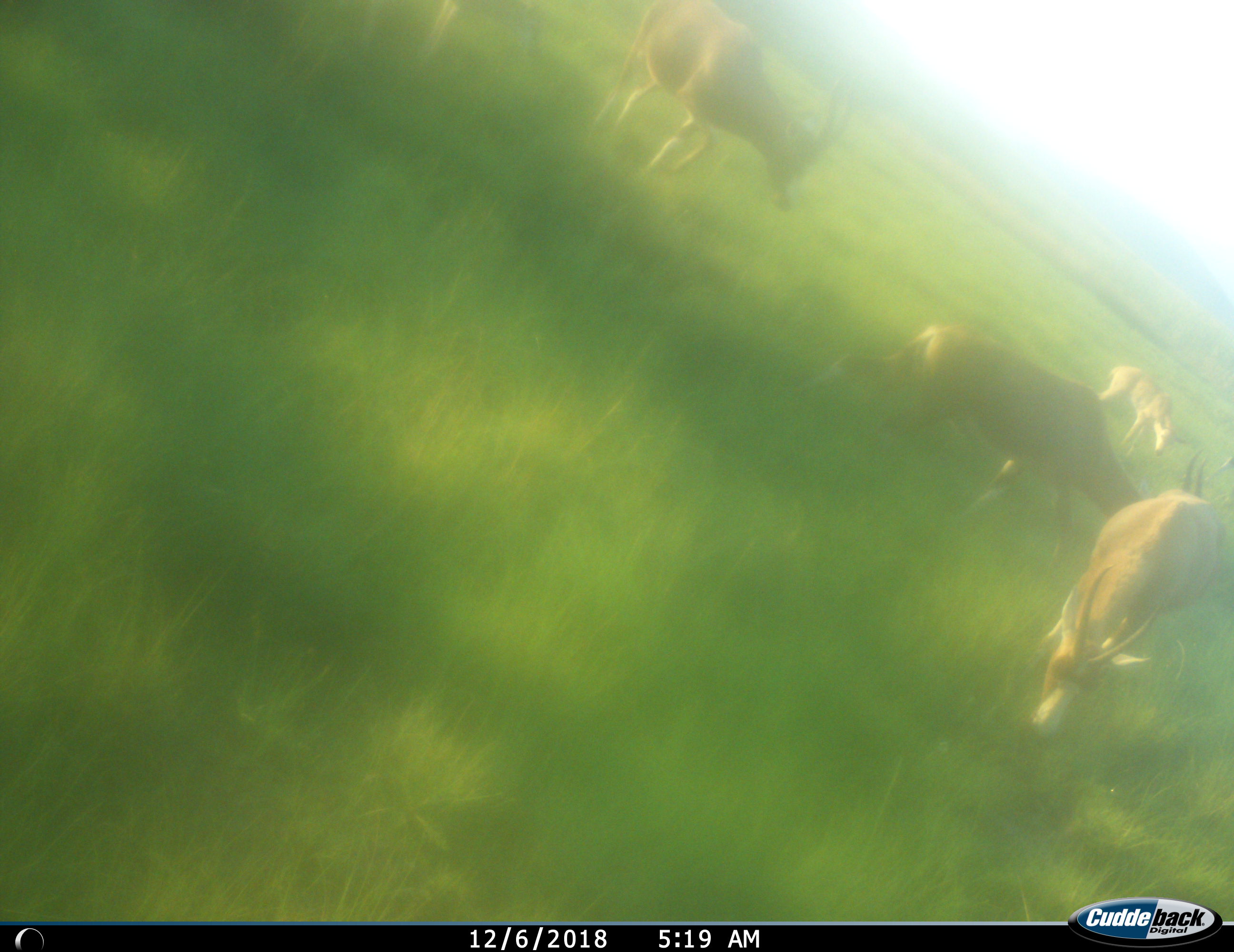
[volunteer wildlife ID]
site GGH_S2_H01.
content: unidentified animal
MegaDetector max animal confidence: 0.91